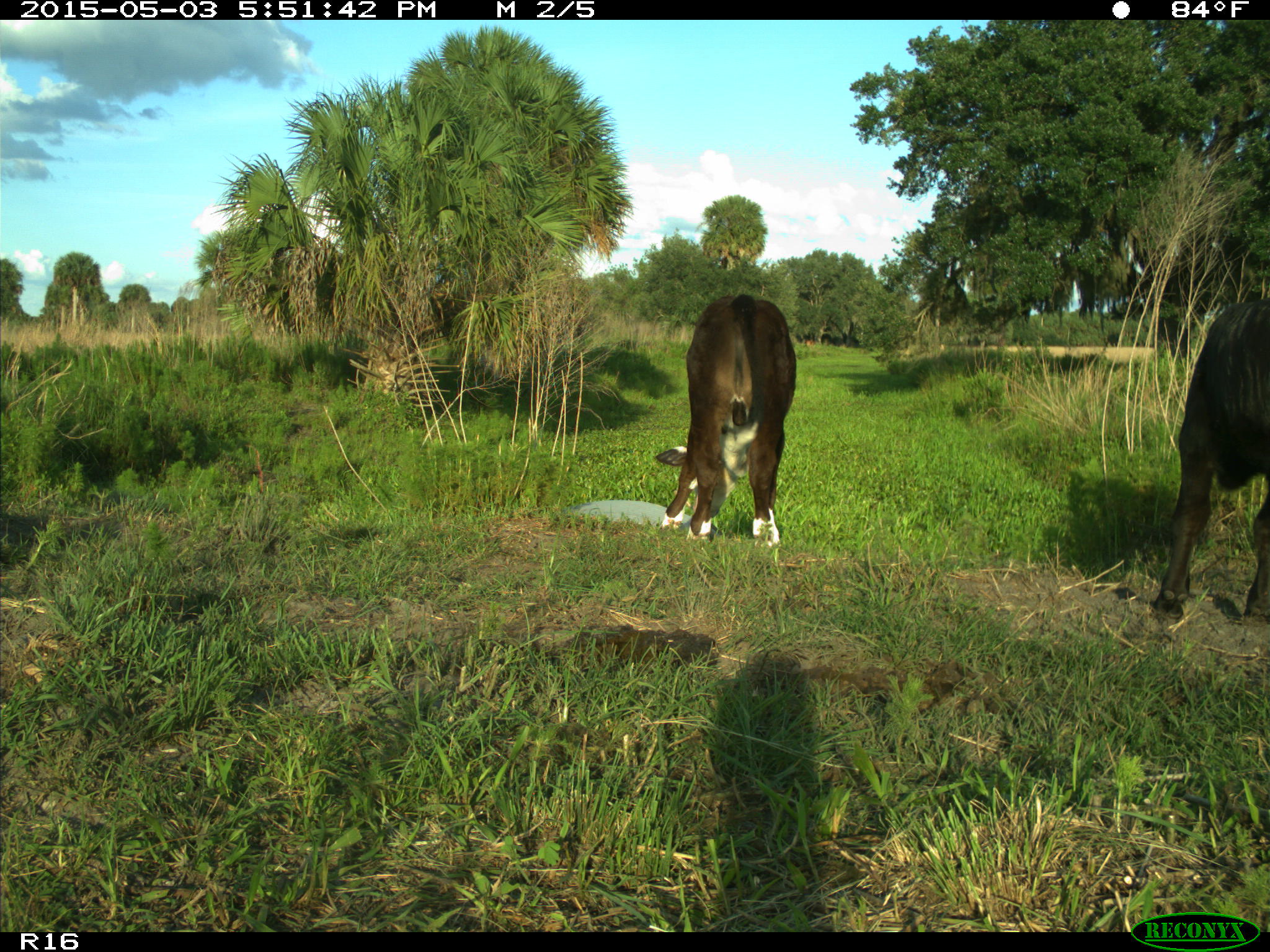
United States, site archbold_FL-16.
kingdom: Animalia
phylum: Chordata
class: Mammalia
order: Artiodactyla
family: Bovidae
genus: Bos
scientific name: Bos taurus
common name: domestic cow